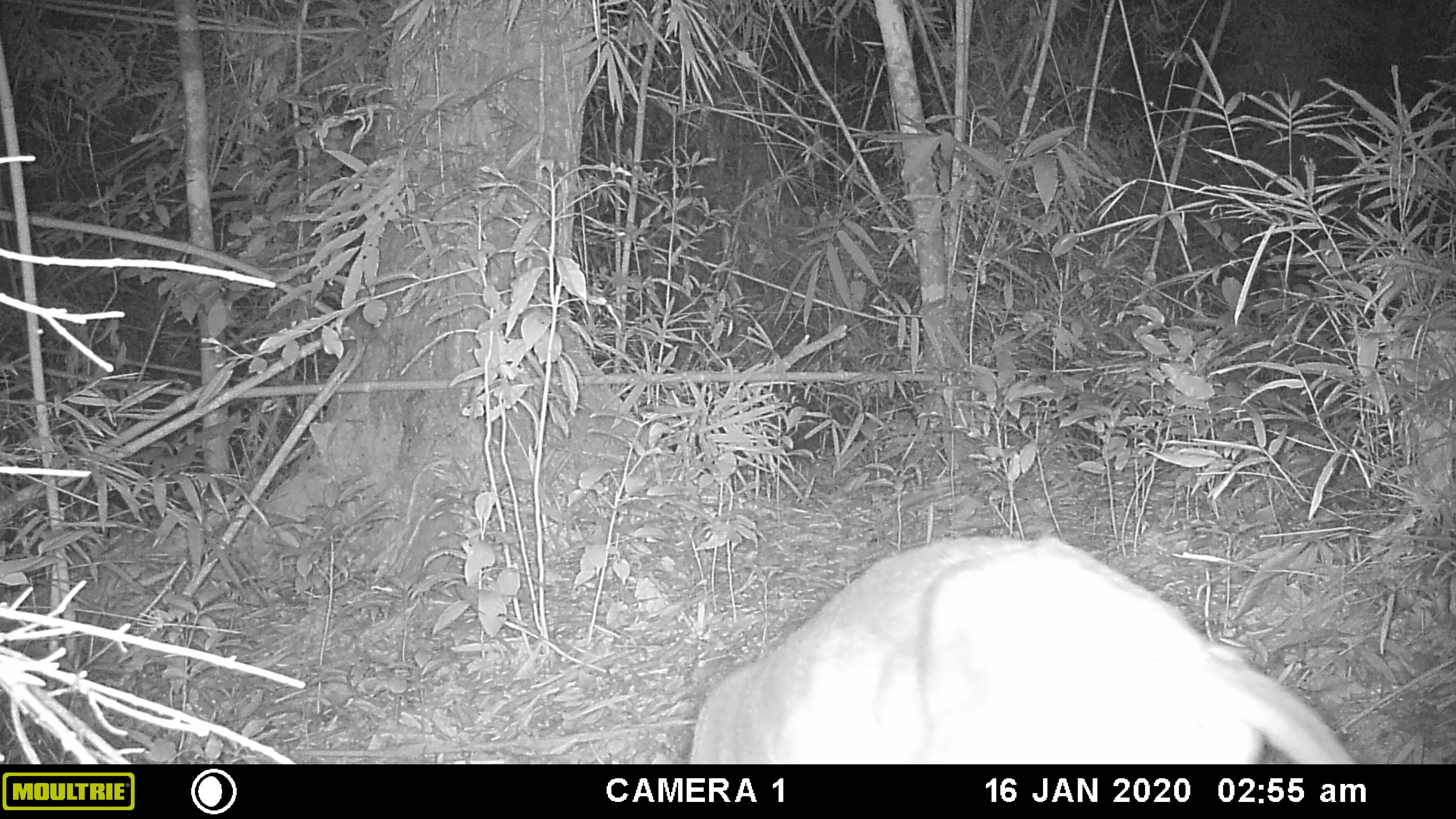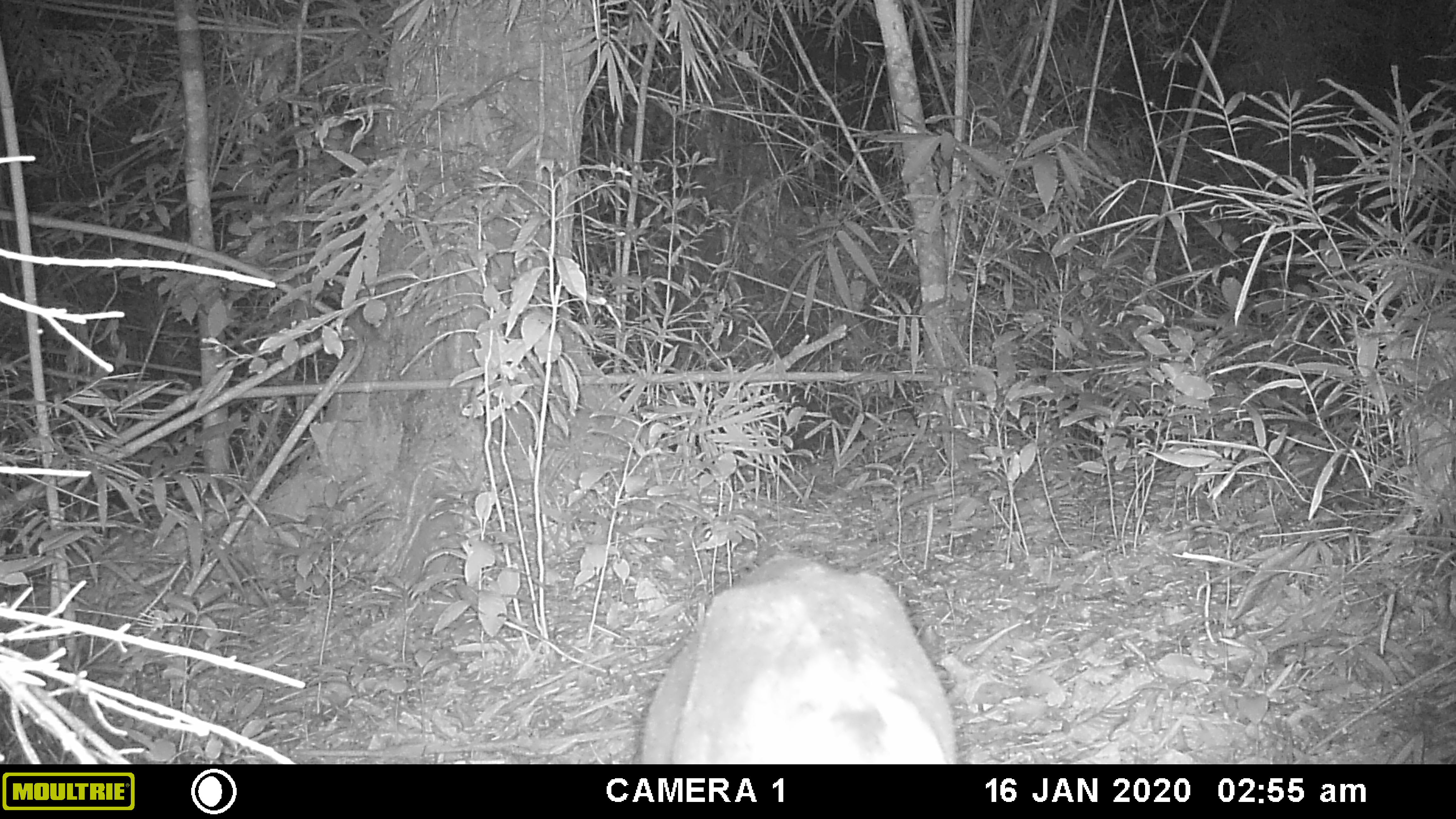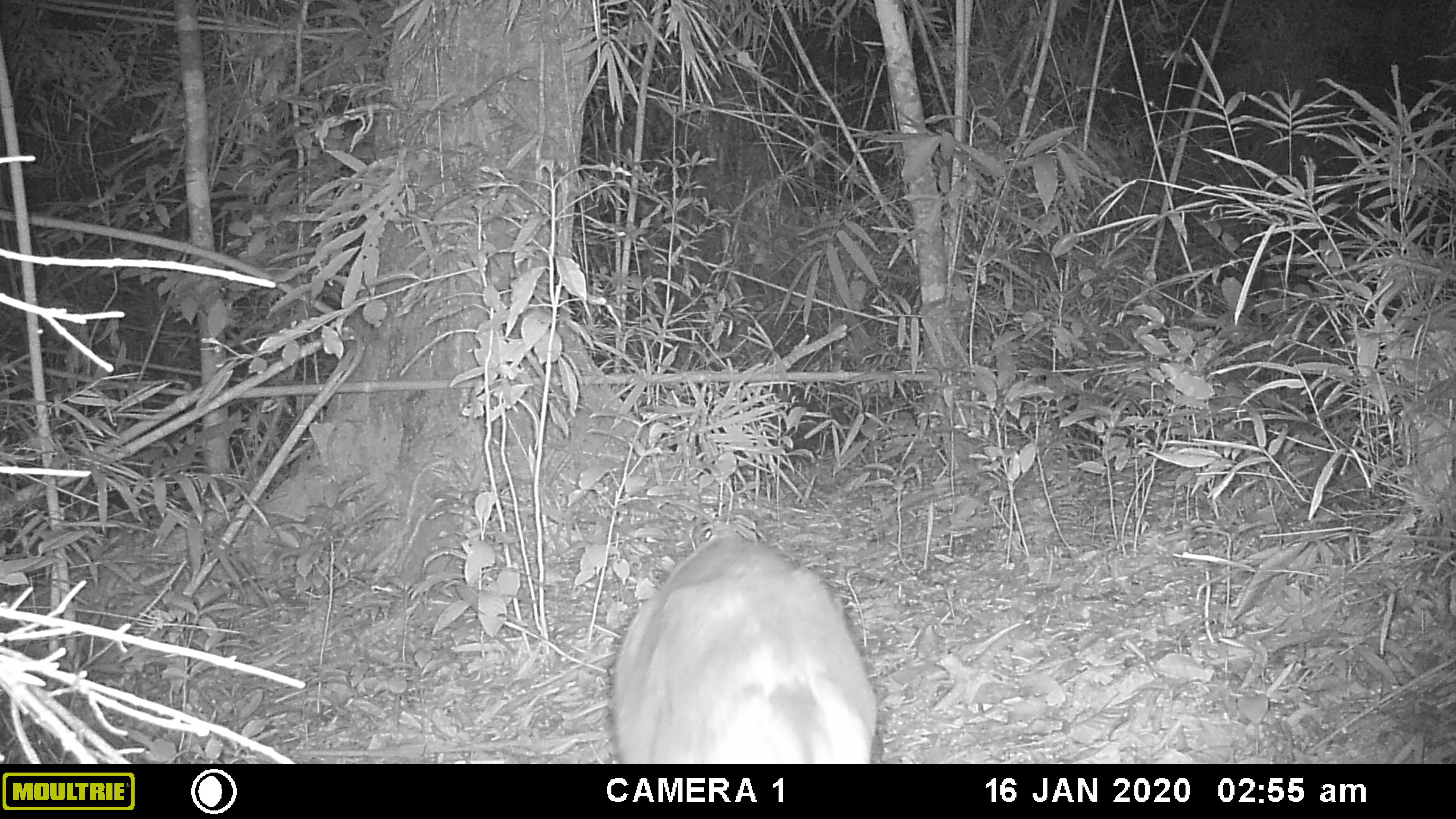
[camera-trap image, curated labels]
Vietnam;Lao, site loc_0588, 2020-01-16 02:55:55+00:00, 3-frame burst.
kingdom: Animalia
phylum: Chordata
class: Mammalia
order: Artiodactyla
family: Cervidae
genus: Muntiacus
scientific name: Muntiacus muntjak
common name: red muntjac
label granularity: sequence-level